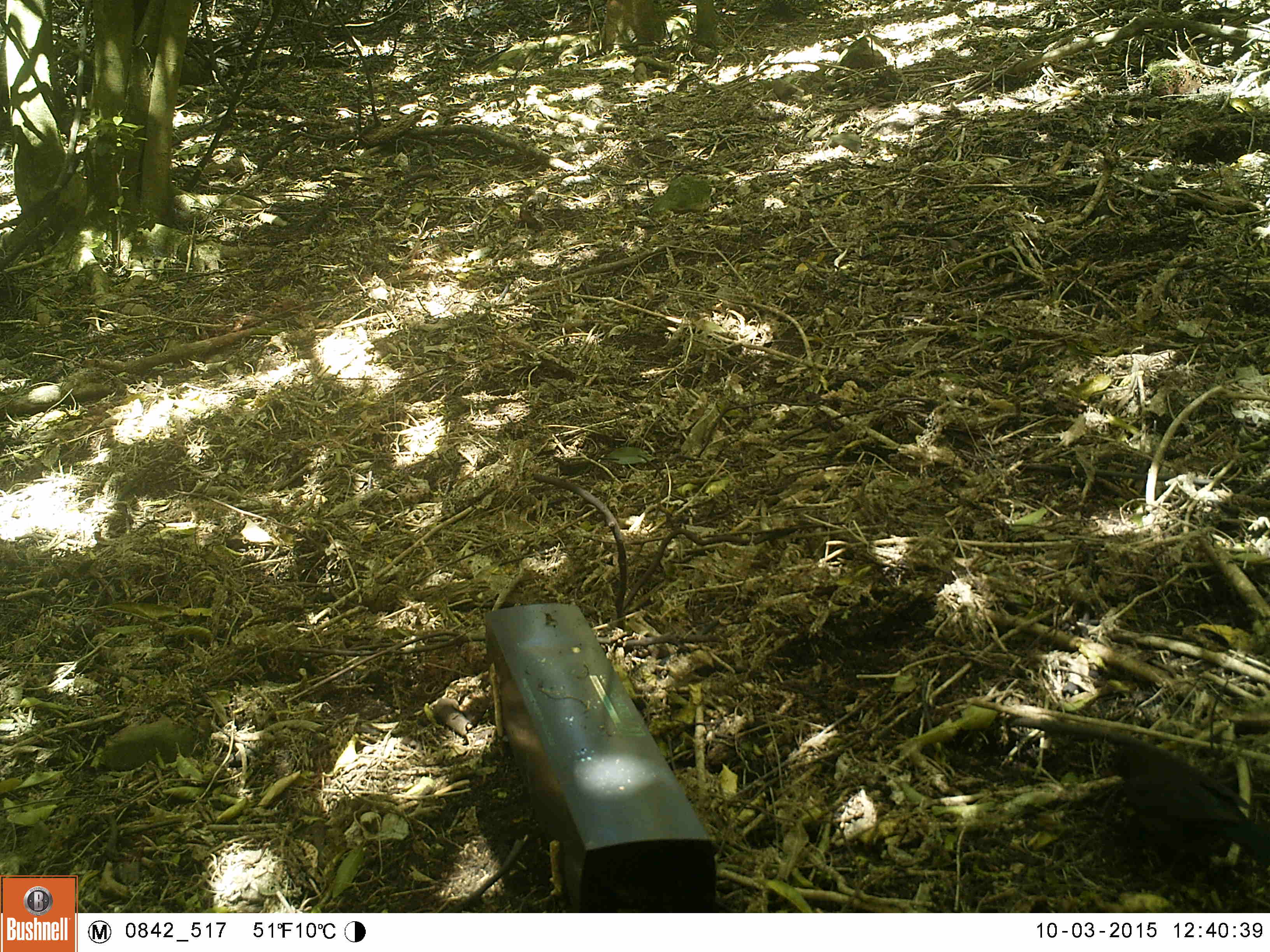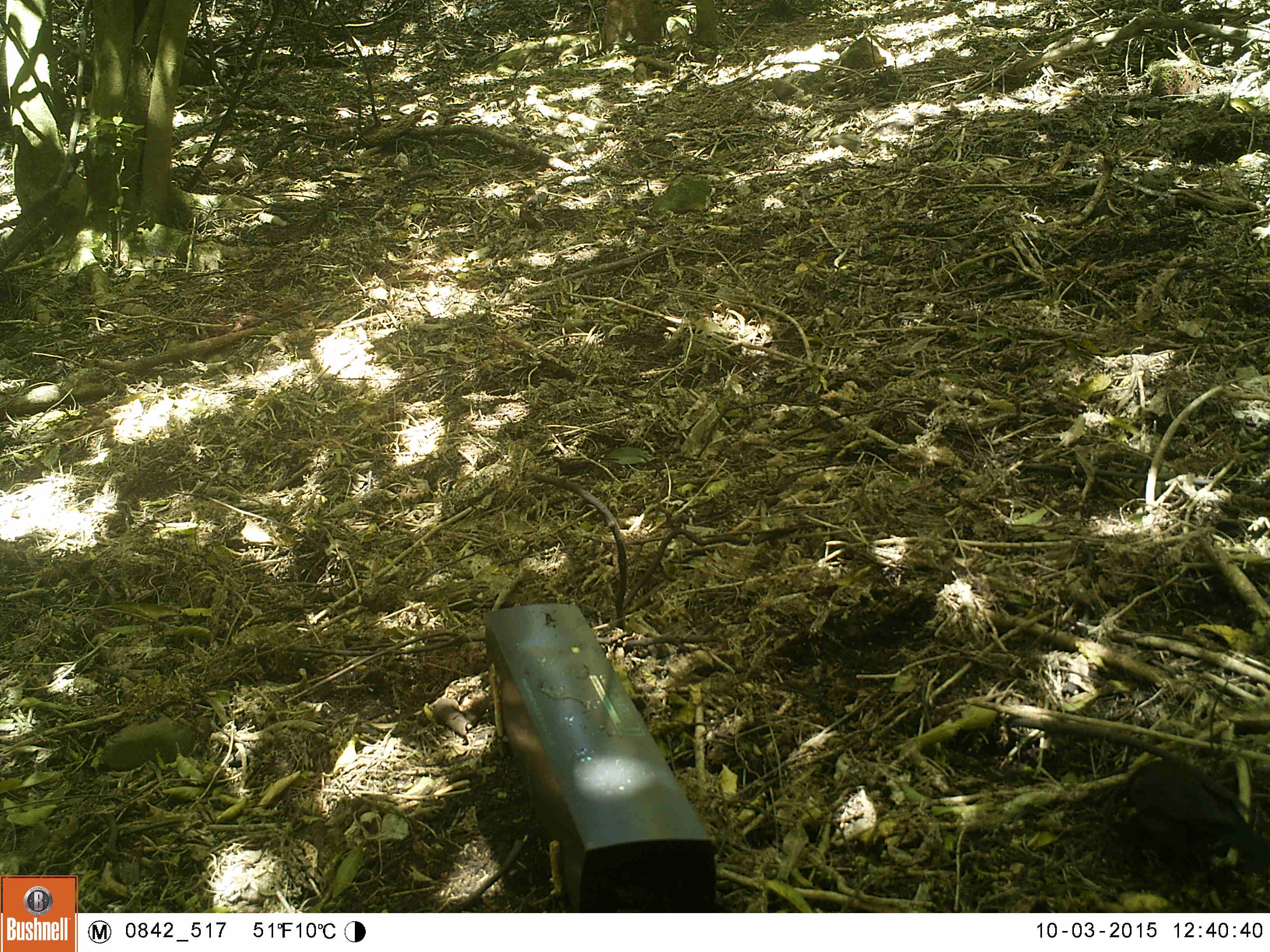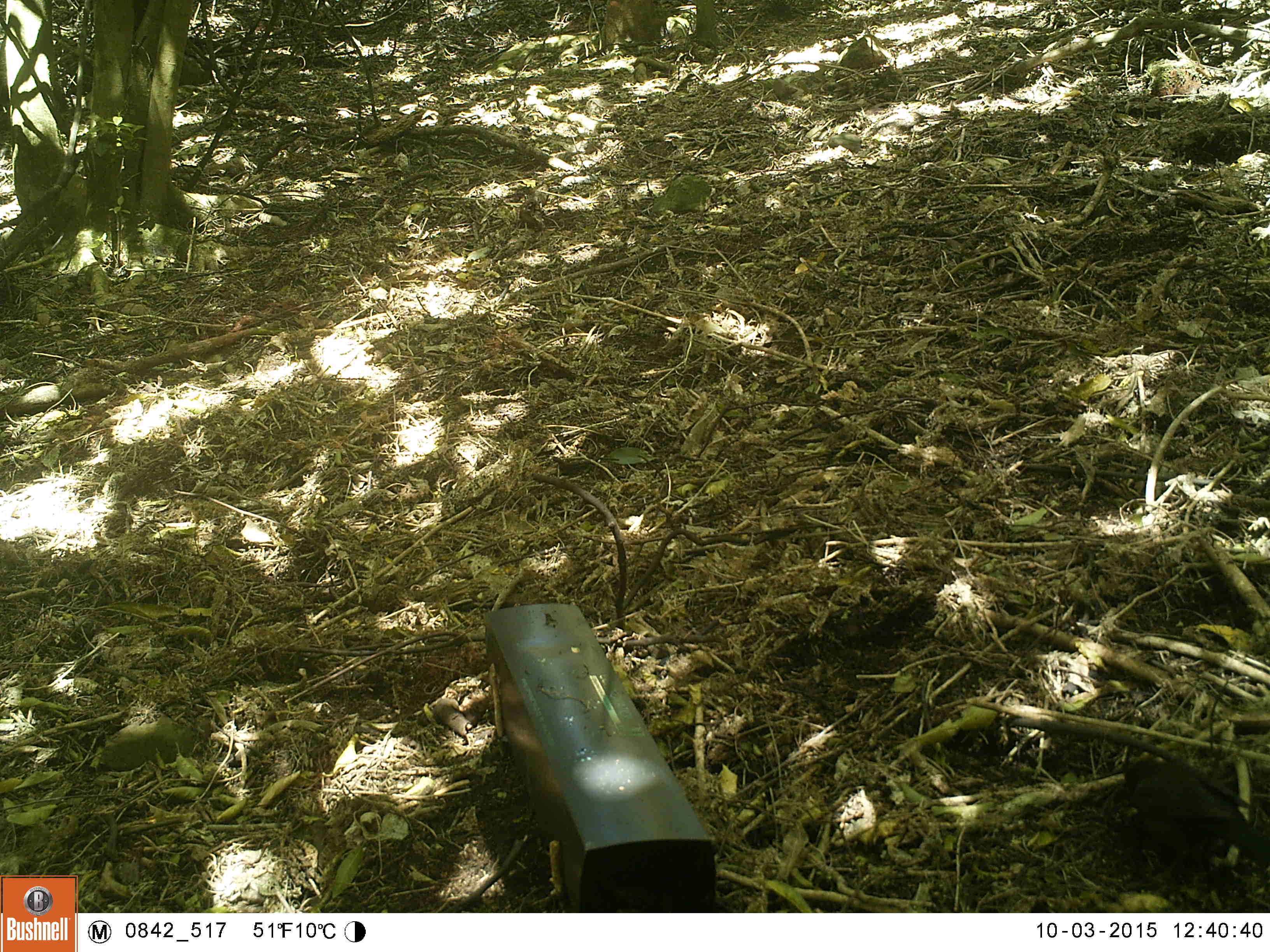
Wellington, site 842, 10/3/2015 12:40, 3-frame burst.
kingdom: Animalia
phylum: Chordata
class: Aves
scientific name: Aves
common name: bird